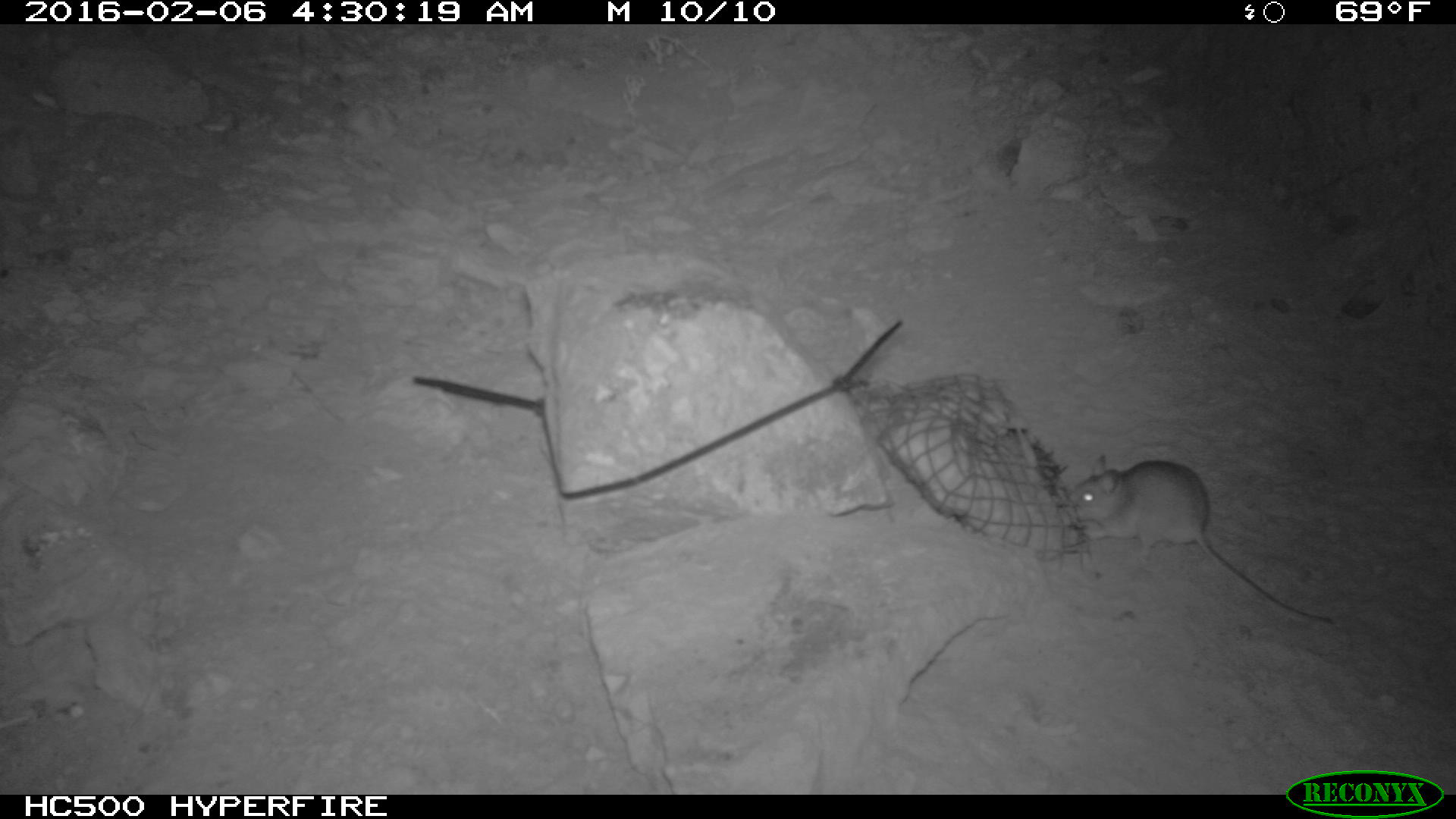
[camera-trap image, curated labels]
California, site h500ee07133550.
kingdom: Animalia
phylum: Chordata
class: Mammalia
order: Rodentia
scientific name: Rodentia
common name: rodent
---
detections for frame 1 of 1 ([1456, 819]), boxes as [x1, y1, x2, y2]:
rodent: [1064, 453, 1342, 635]